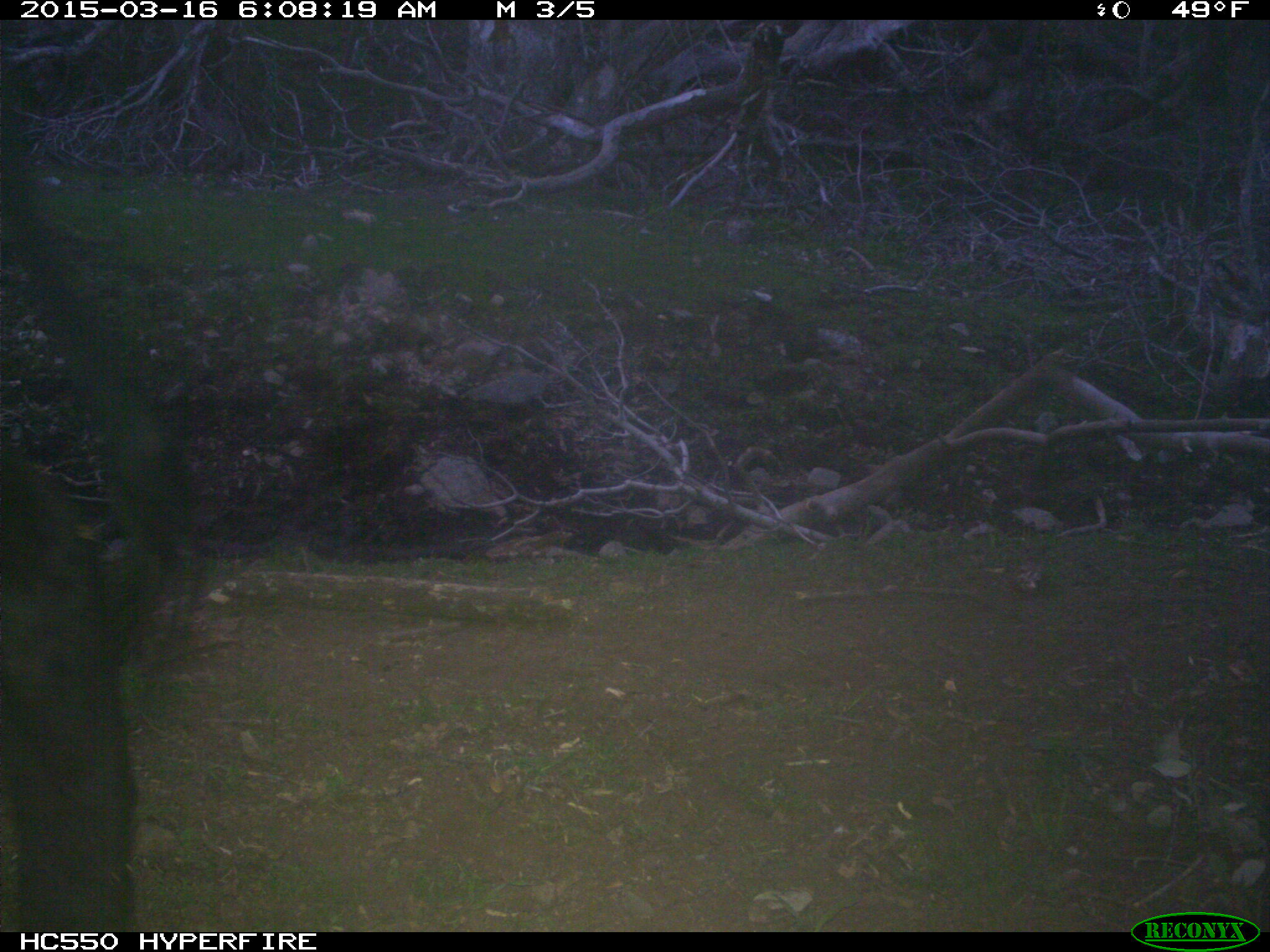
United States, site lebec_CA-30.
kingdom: Animalia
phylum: Chordata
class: Mammalia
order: Artiodactyla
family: Bovidae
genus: Bos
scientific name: Bos taurus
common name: domestic cow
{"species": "Bos taurus (domestic cow)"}